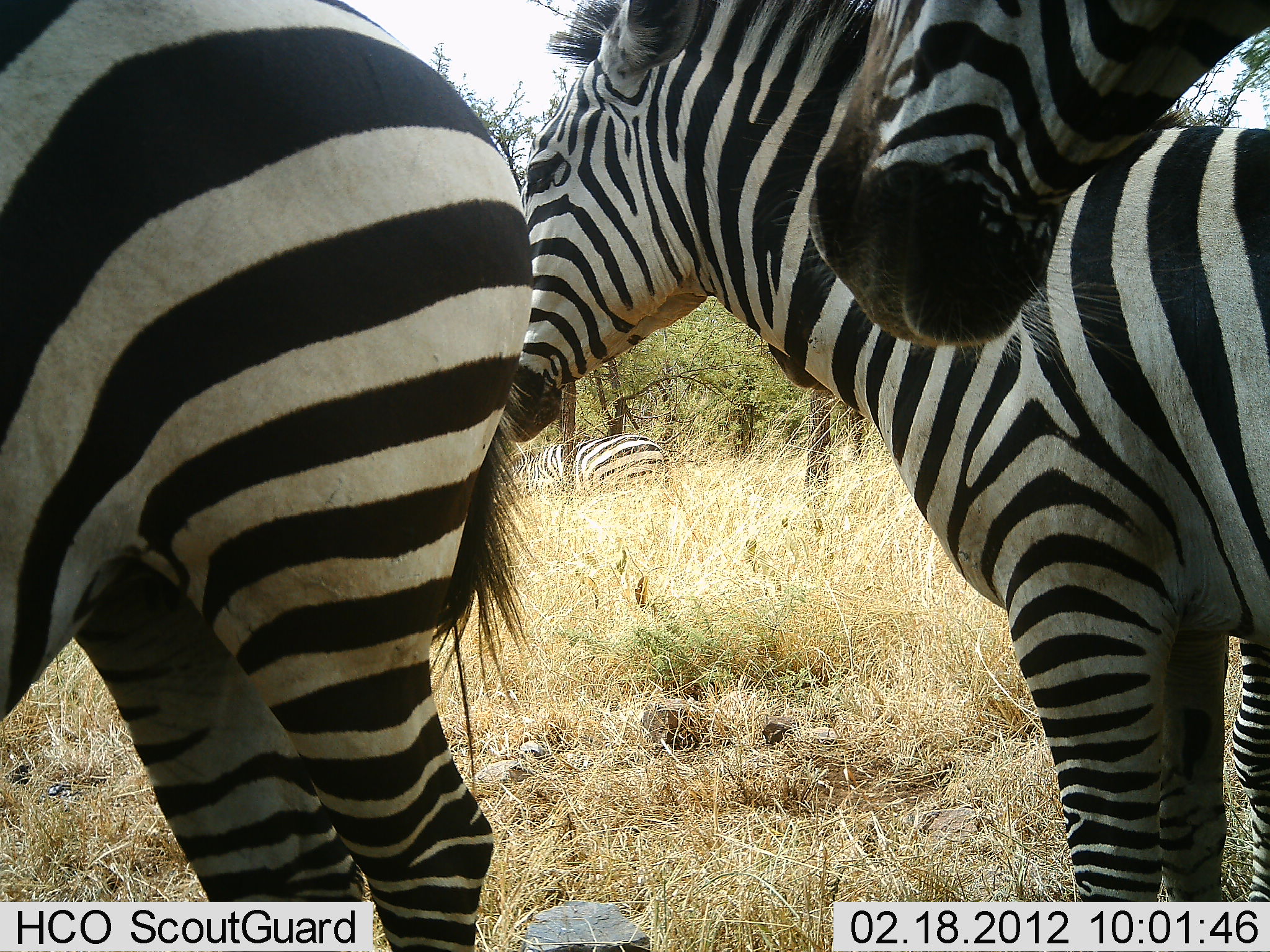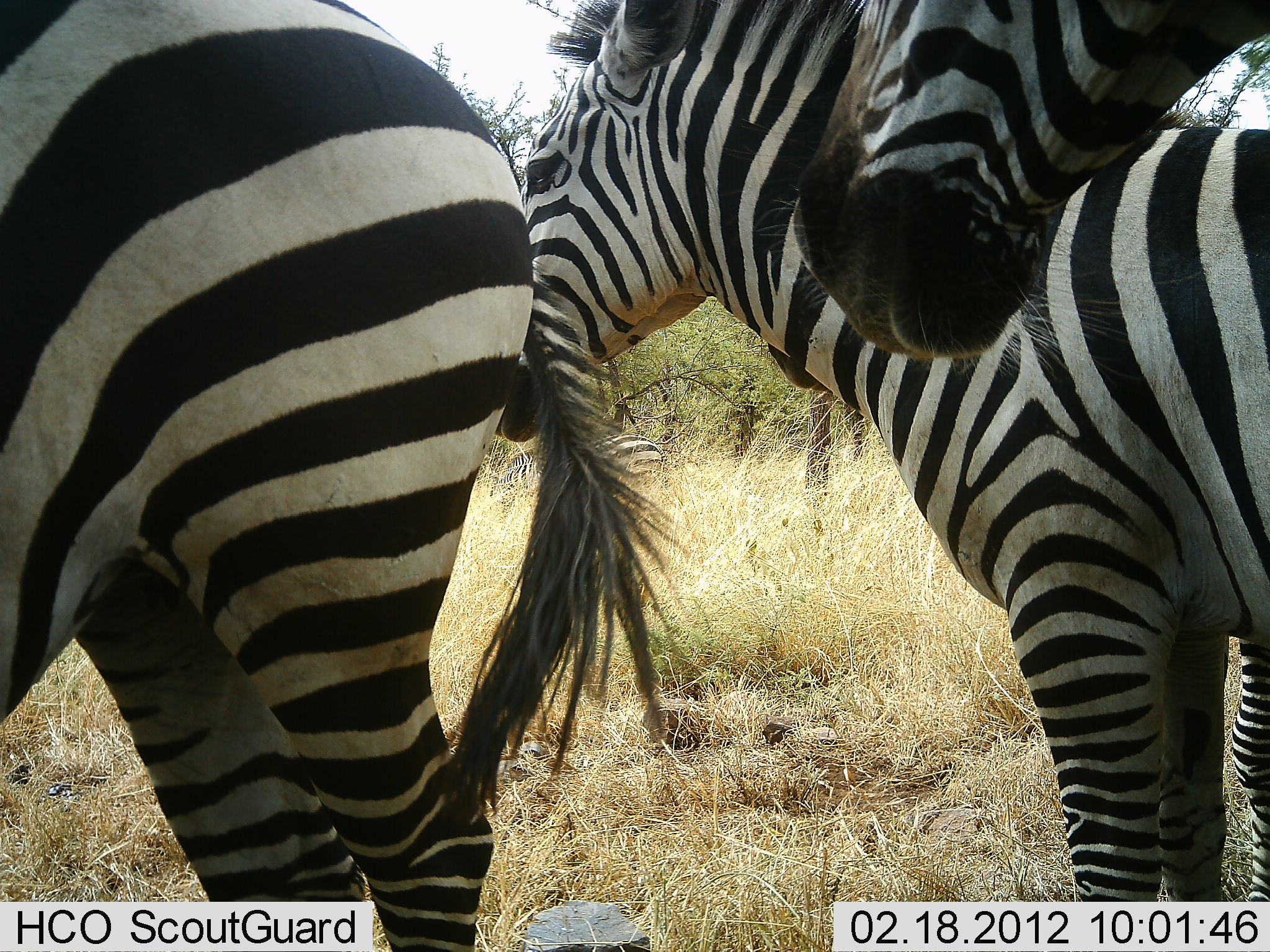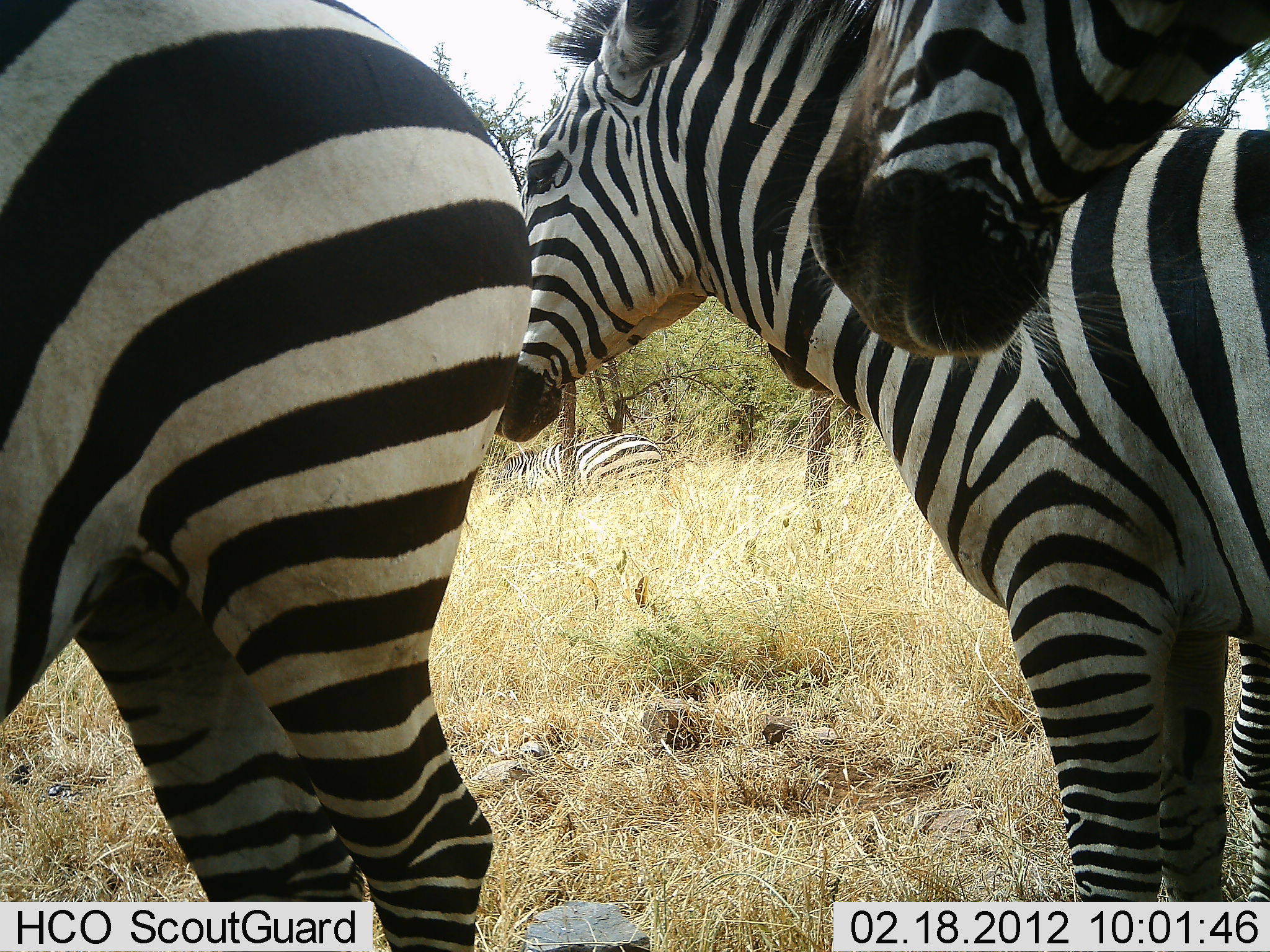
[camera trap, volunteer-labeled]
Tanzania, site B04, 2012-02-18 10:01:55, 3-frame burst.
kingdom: Animalia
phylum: Chordata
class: Mammalia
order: Perissodactyla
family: Equidae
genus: Equus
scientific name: Equus quagga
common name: plains zebra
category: zebra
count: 4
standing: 100%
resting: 19%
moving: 0%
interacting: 0%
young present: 0%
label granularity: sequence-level